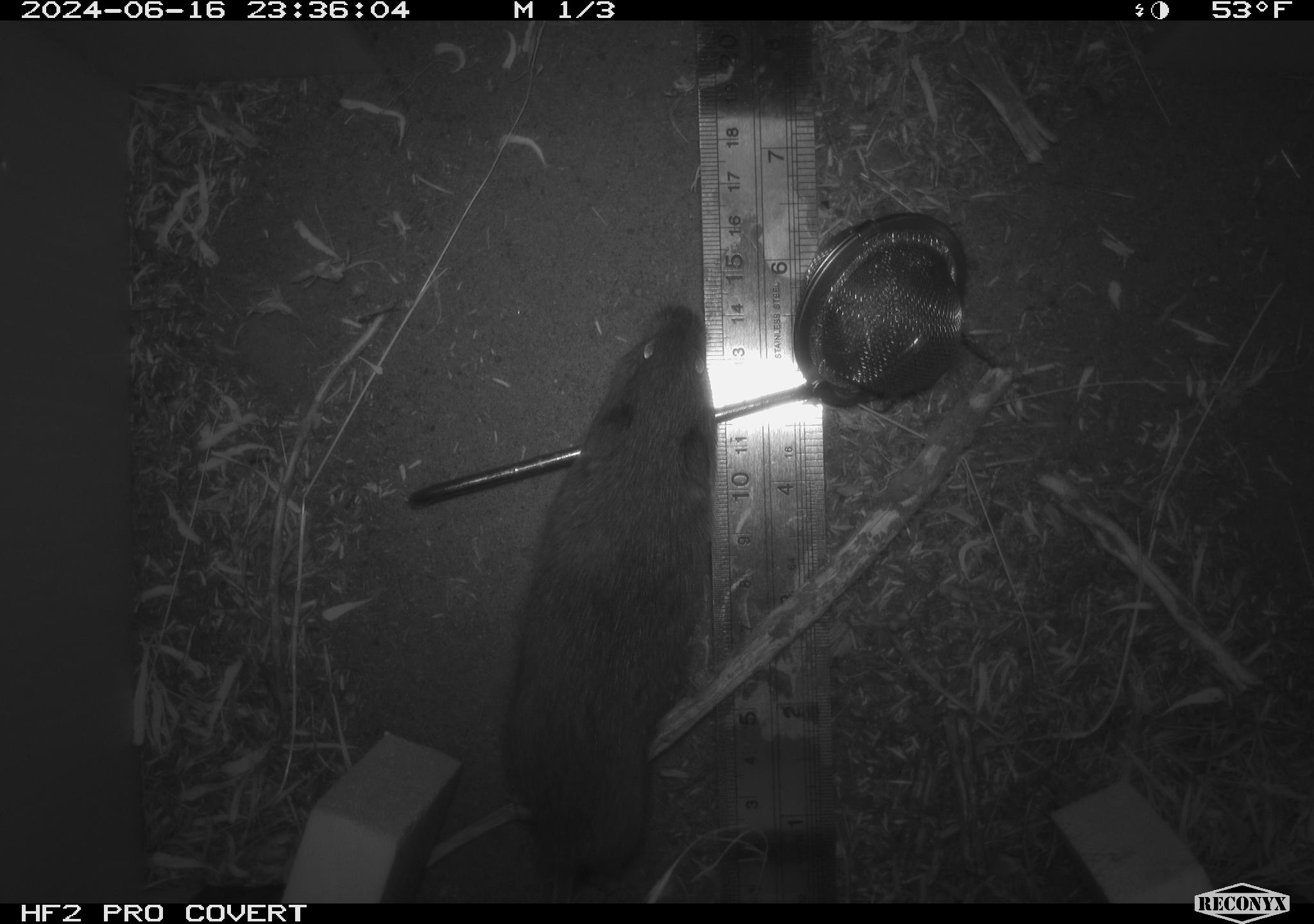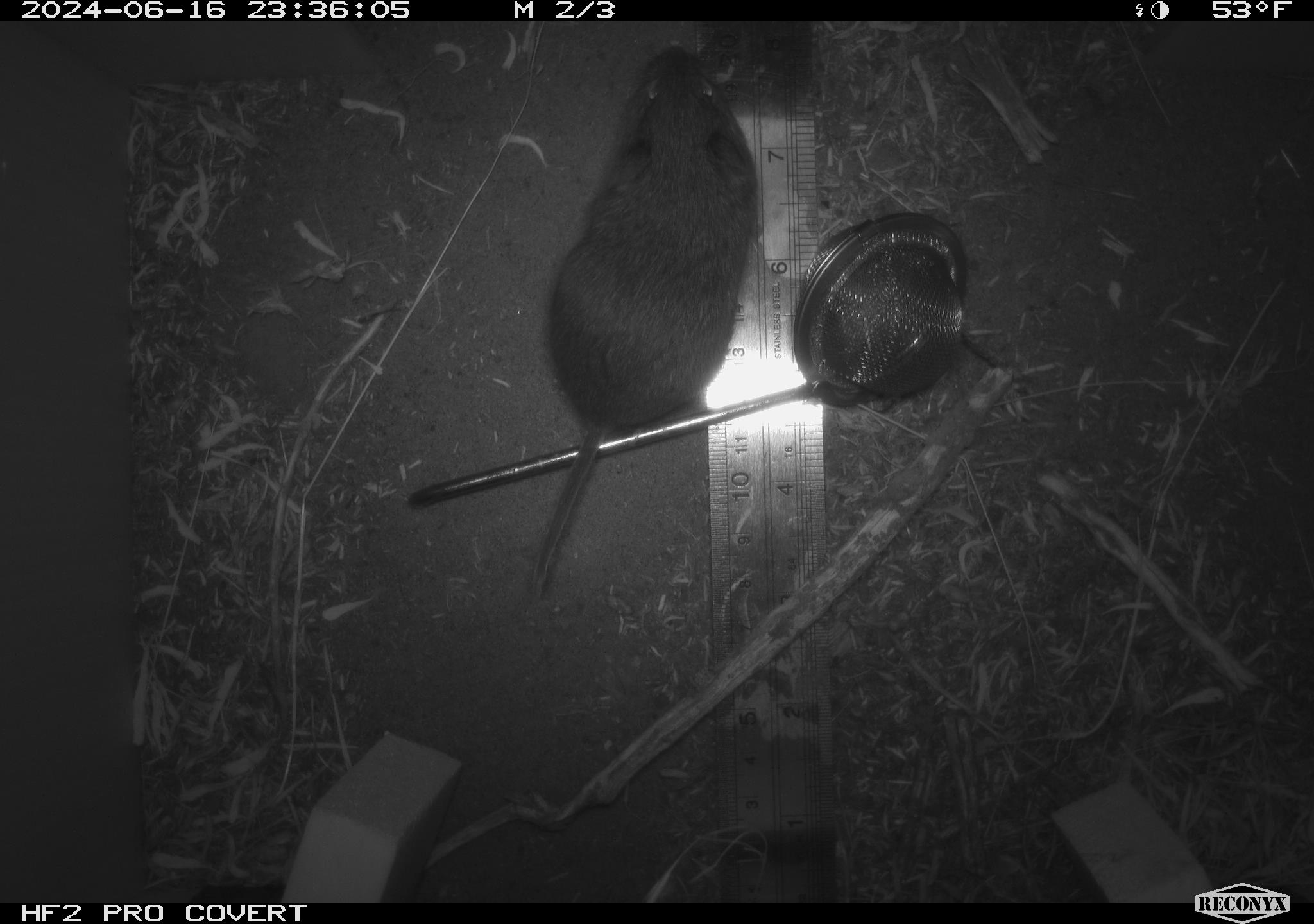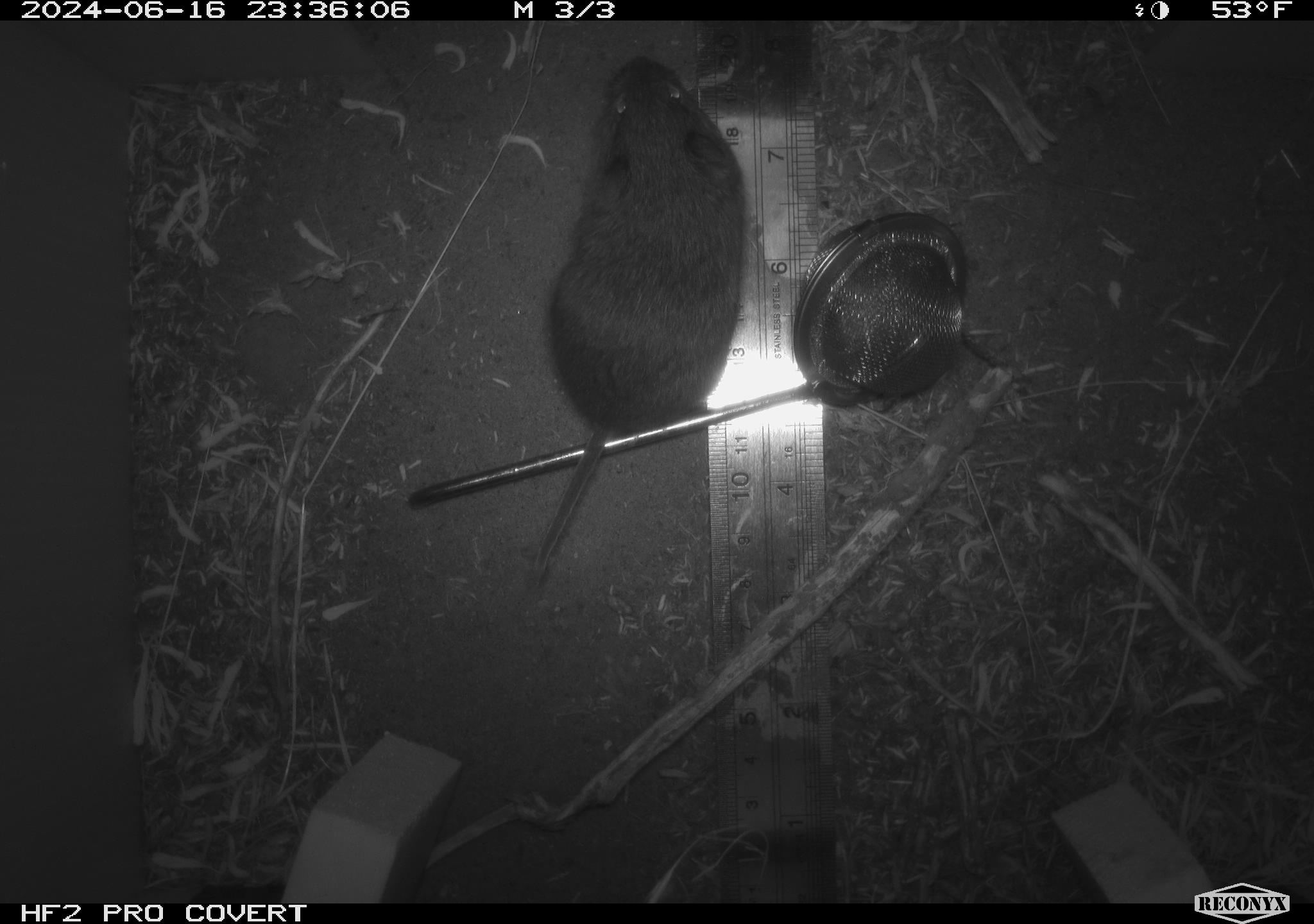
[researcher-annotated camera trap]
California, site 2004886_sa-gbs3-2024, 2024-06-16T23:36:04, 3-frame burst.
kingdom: Animalia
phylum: Chordata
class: Mammalia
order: Rodentia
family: Cricetidae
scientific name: Arvicolinae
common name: voles, lemmings, and muskrats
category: arvicolinae subfamily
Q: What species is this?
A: Arvicolinae subfamily (voles, lemmings, and muskrats) (Arvicolinae).